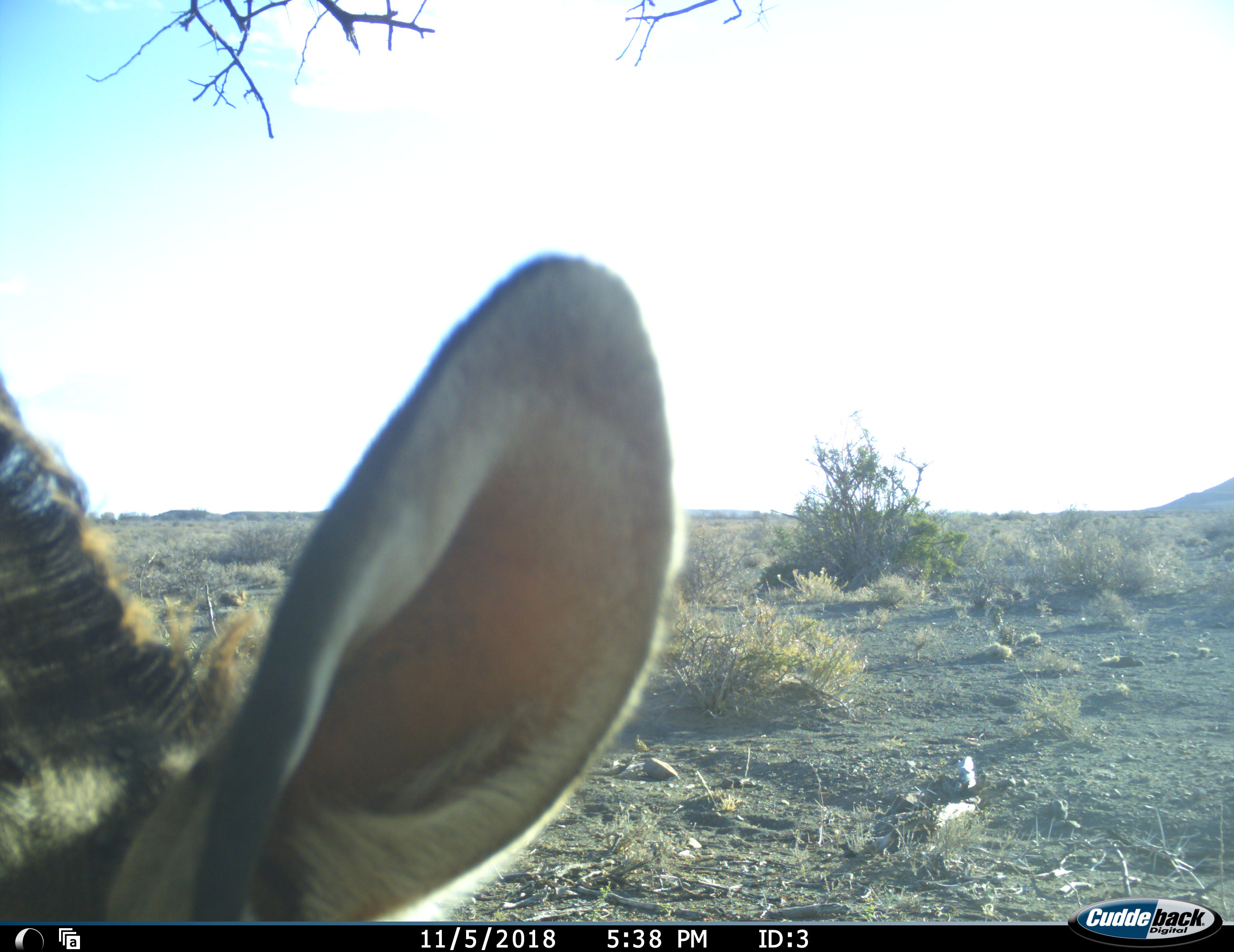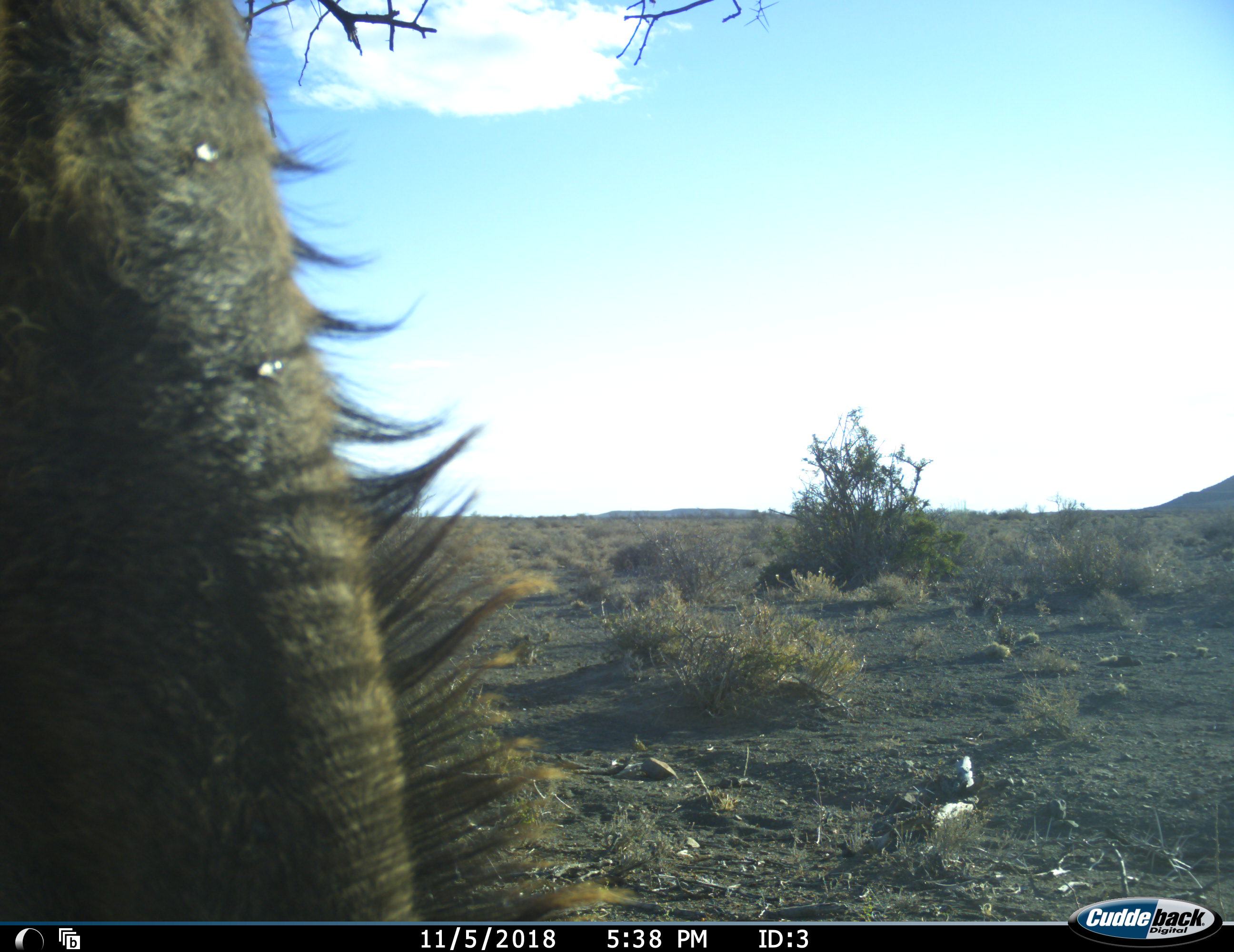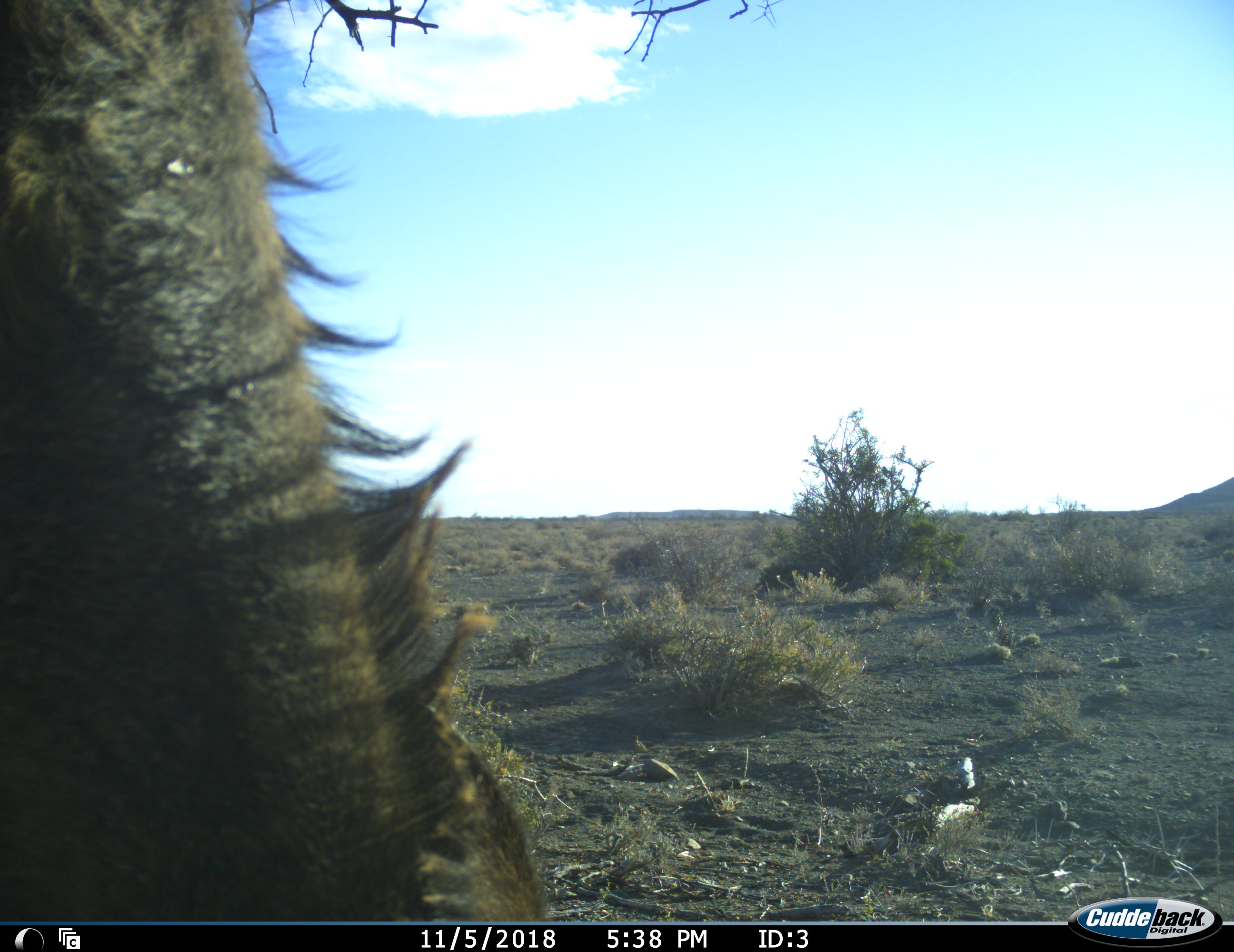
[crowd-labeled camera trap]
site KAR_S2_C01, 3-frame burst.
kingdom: Animalia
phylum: Chordata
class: Mammalia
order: Artiodactyla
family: Bovidae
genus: Tragelaphus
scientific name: Tragelaphus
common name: kudu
Kudu (Tragelaphus), count 1. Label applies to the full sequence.